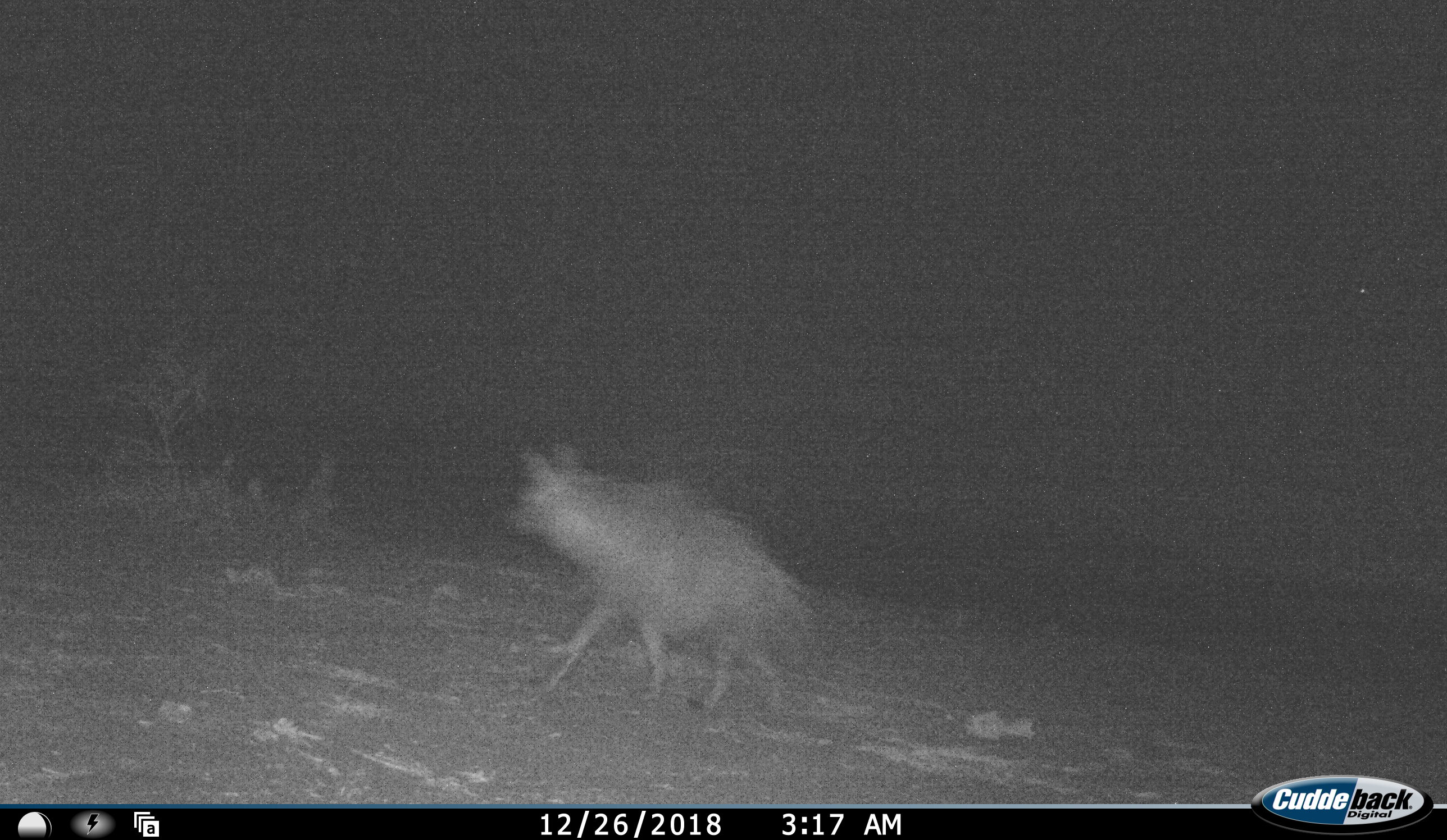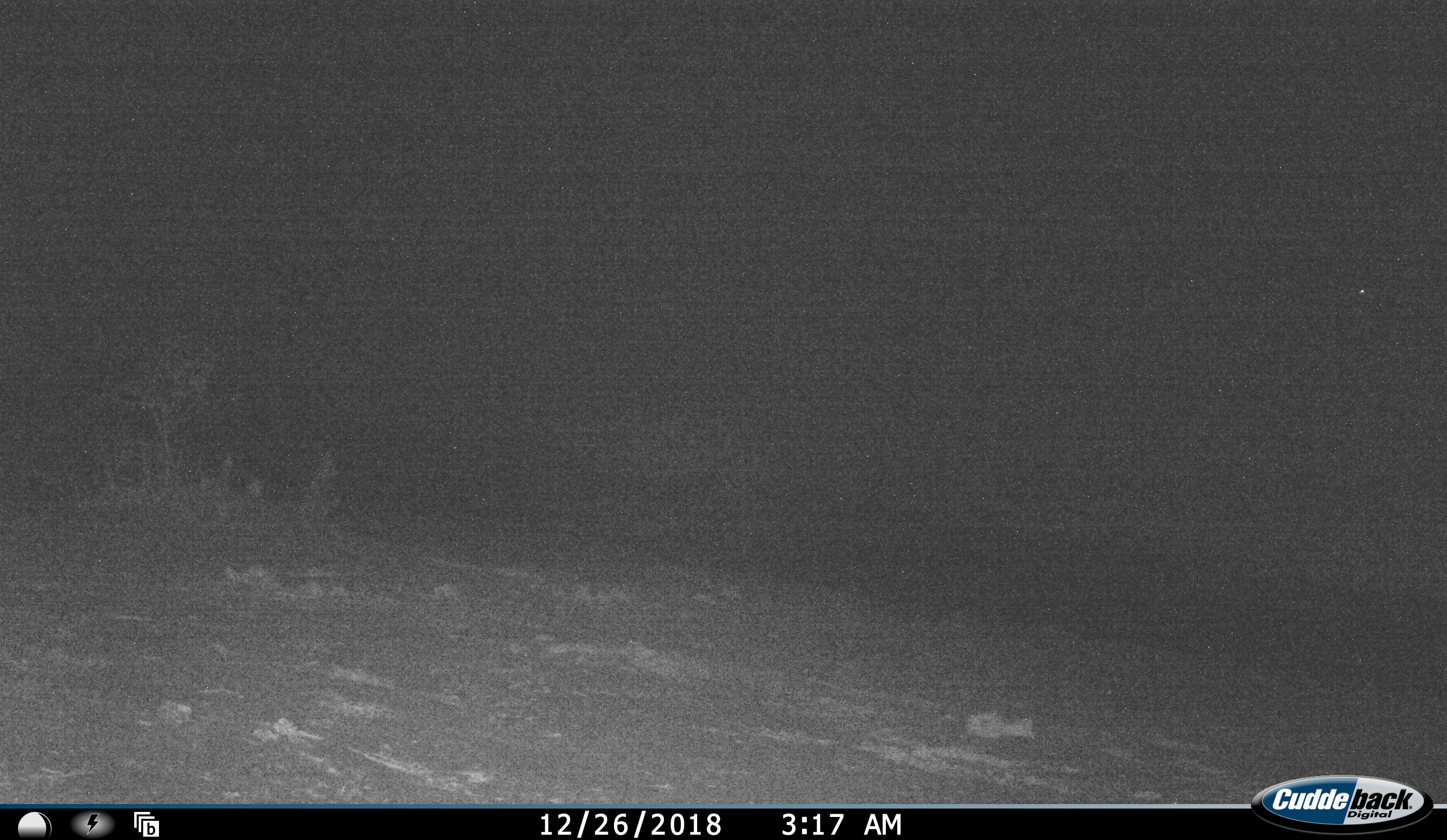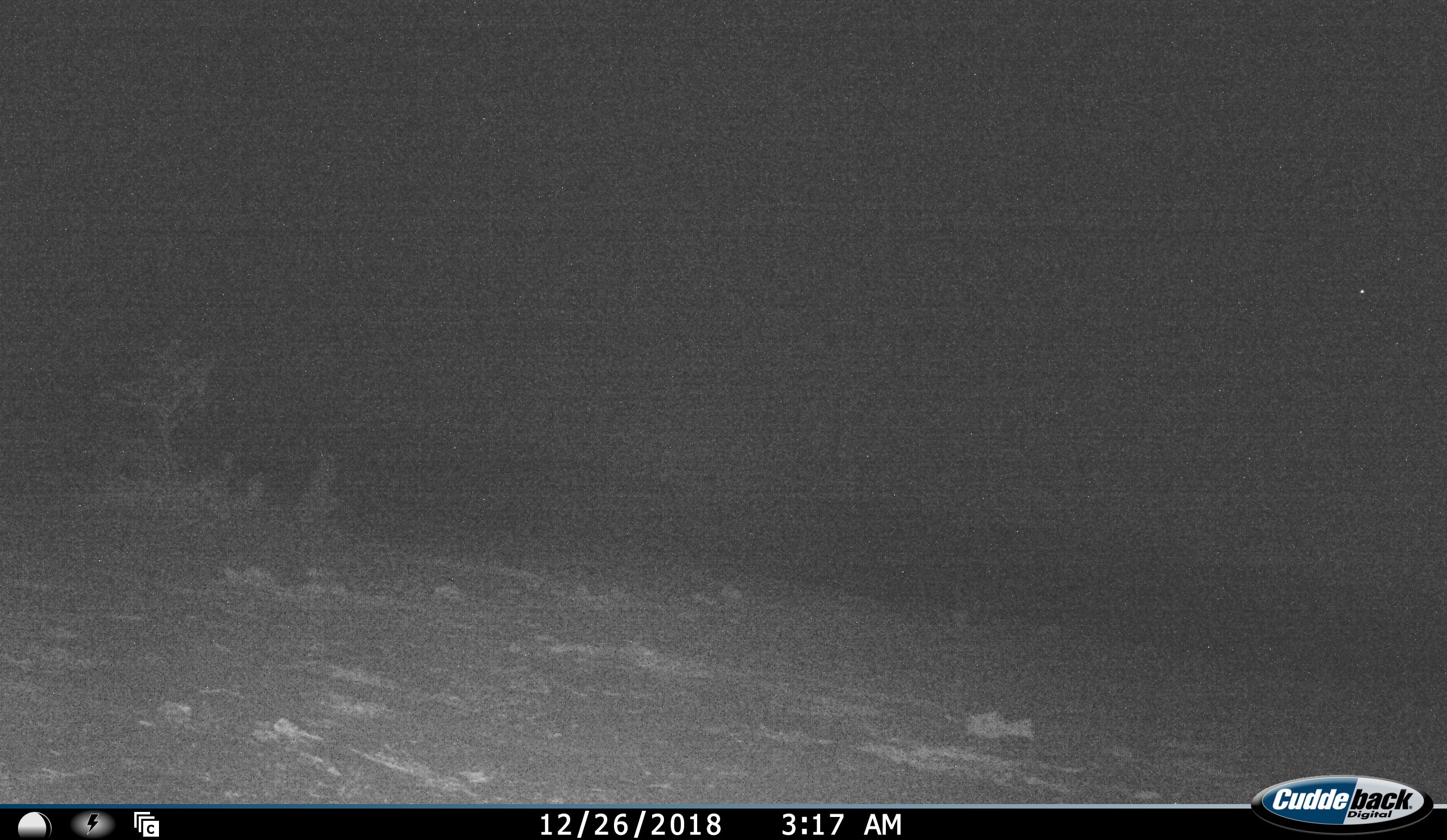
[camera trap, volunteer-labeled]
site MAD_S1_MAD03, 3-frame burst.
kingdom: Animalia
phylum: Chordata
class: Mammalia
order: Carnivora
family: Hyaenidae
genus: Parahyaena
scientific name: Parahyaena brunnea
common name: brown hyena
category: hyenabrown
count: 1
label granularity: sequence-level